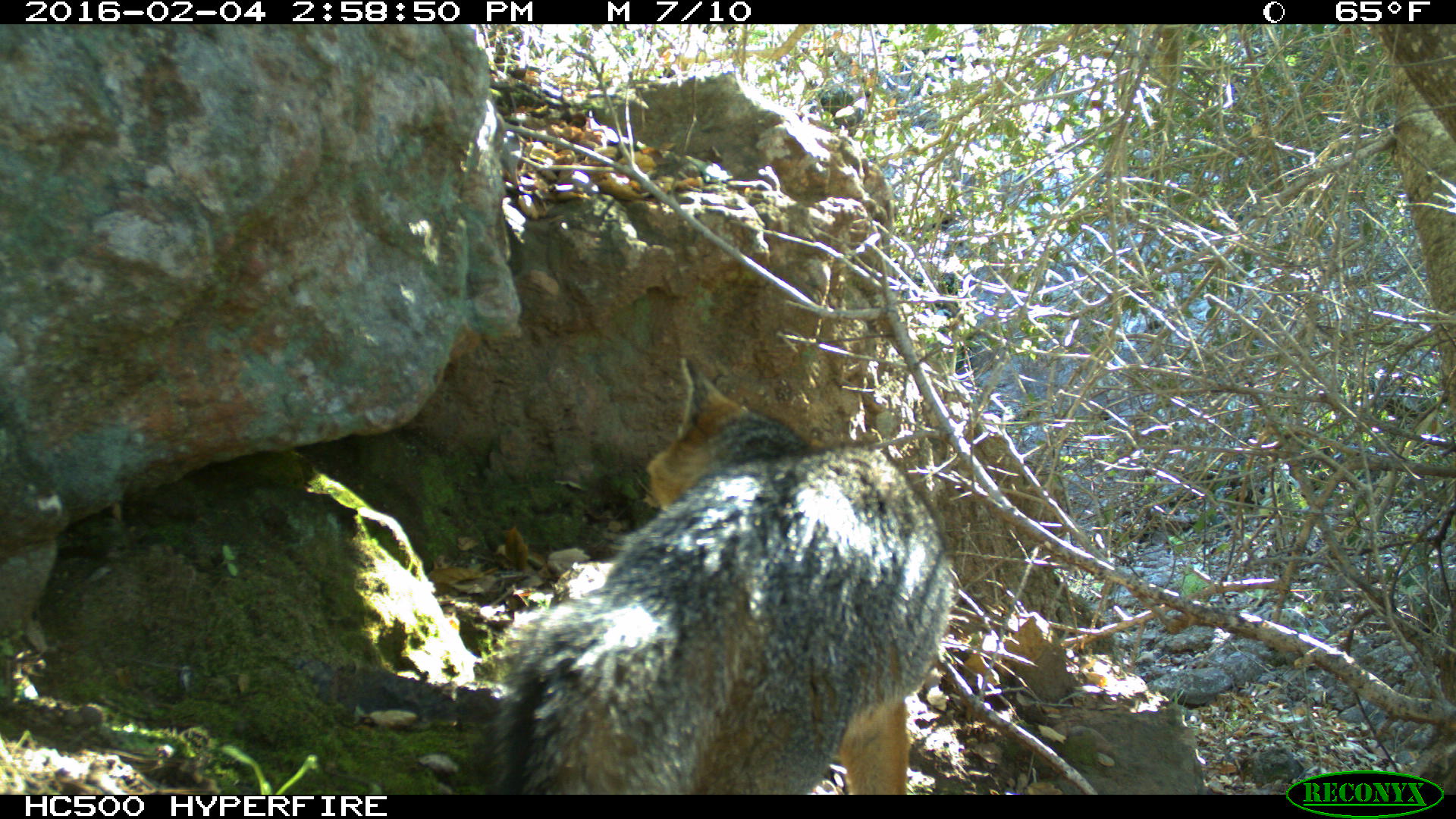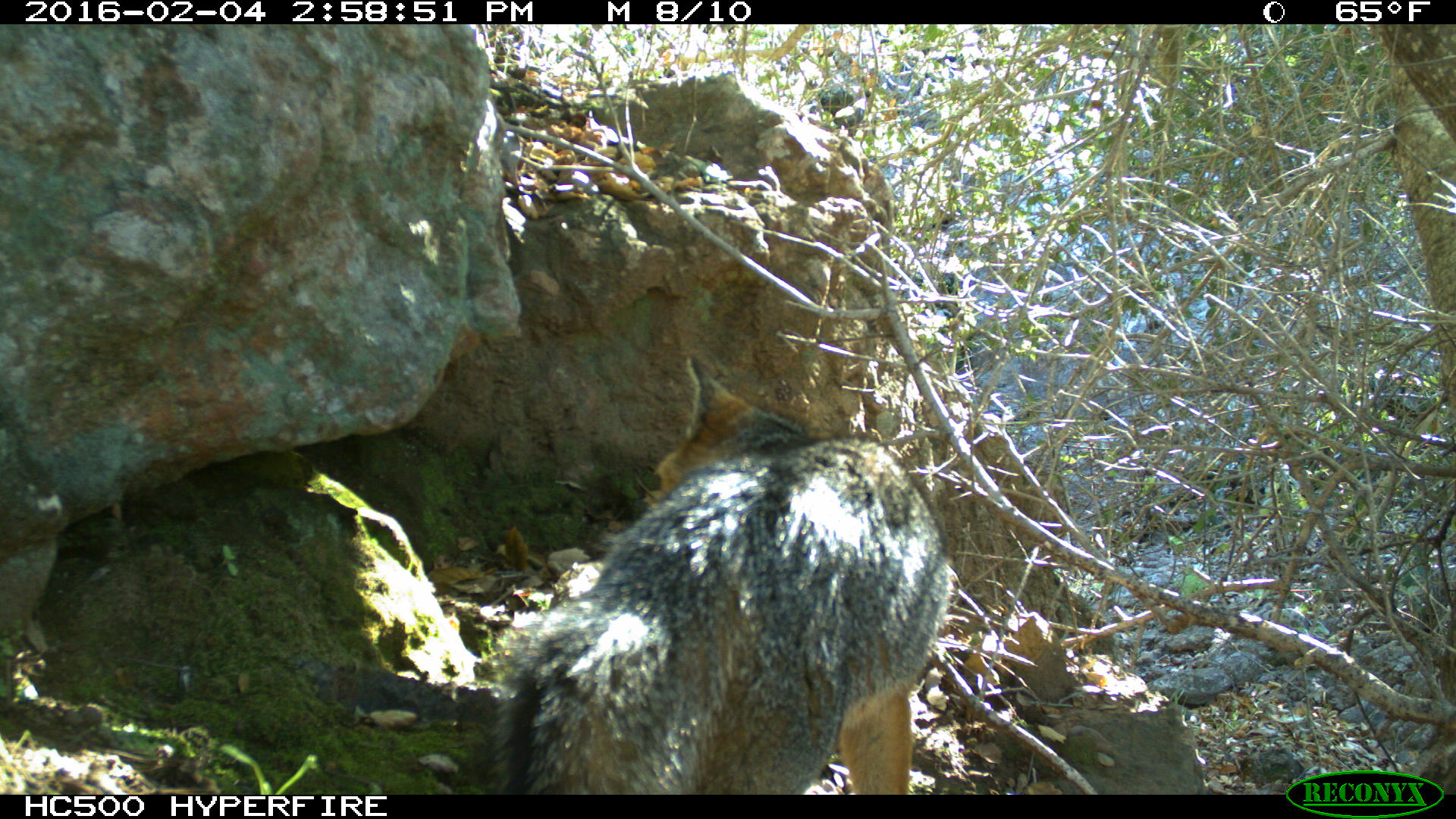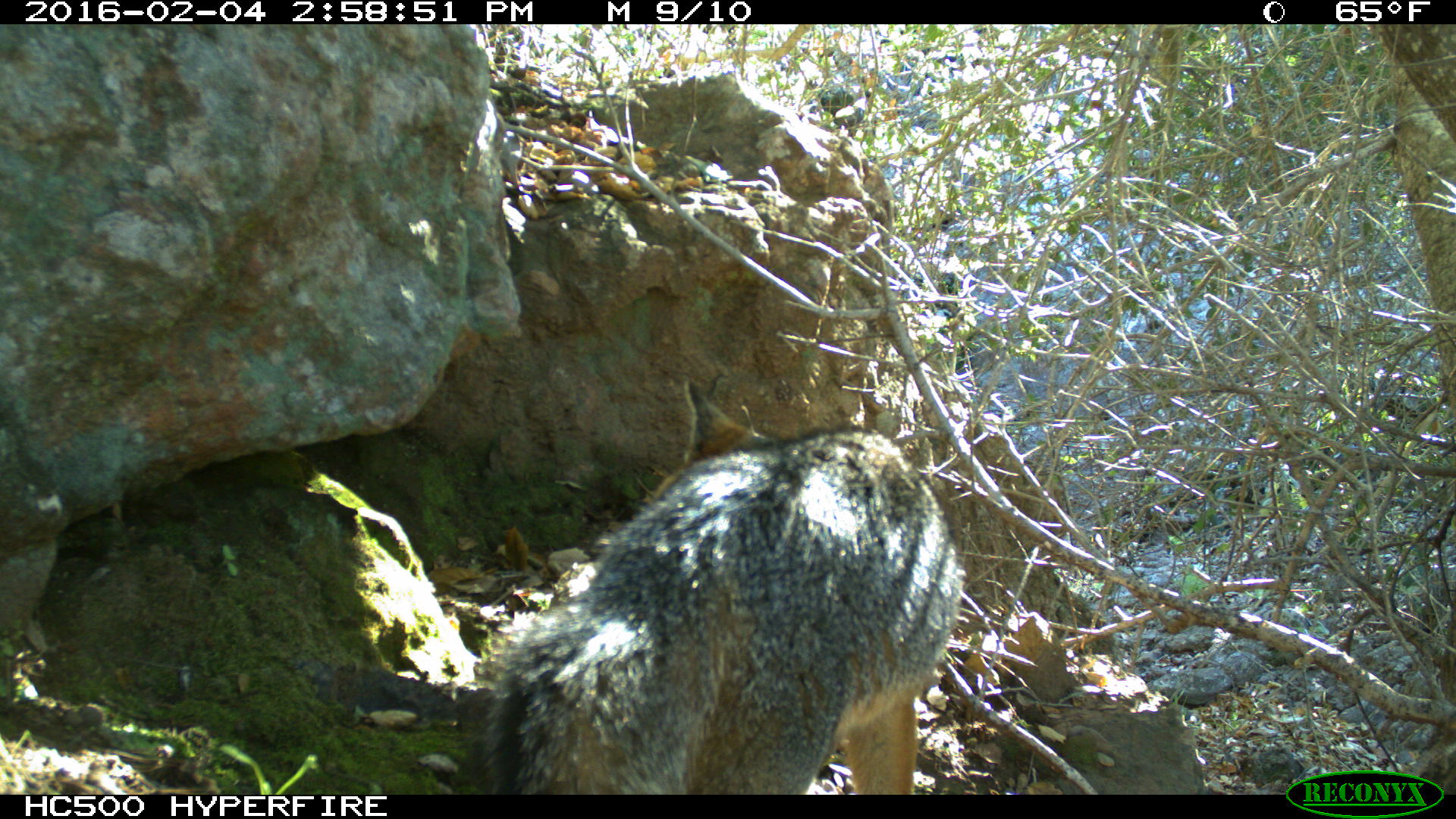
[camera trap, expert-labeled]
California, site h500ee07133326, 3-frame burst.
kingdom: Animalia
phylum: Chordata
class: Mammalia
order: Carnivora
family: Canidae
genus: Urocyon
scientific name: Urocyon littoralis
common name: island fox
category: fox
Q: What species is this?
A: Fox (island fox) (Urocyon littoralis).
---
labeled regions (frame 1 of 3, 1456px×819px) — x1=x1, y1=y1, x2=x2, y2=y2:
fox: x1=493, y1=357, x2=954, y2=794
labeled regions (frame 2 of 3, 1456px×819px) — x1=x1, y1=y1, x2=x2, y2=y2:
fox: x1=486, y1=357, x2=950, y2=795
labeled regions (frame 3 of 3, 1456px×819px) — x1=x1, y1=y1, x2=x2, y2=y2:
fox: x1=460, y1=374, x2=967, y2=794